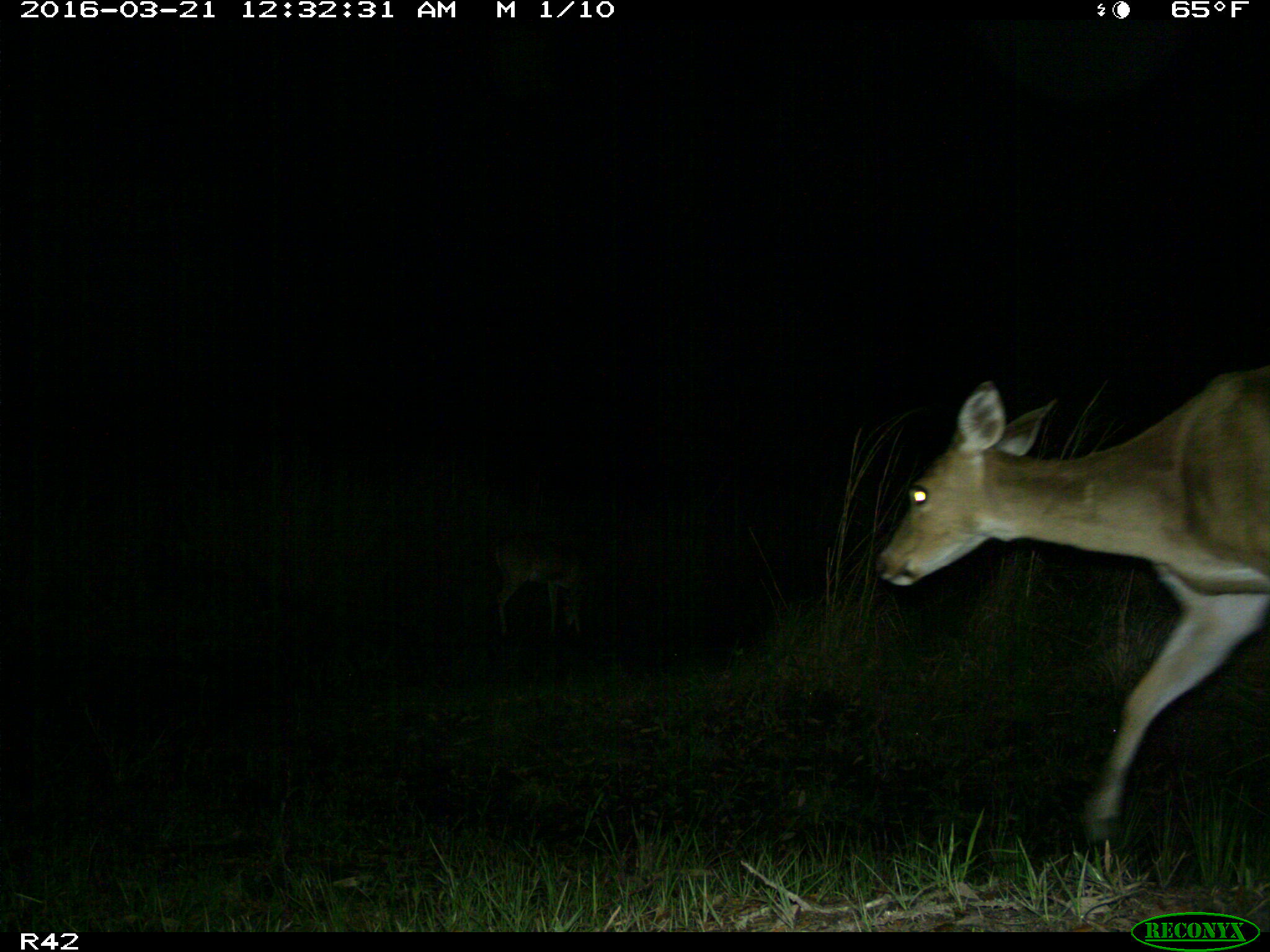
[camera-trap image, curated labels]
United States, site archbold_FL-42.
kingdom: Animalia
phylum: Chordata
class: Mammalia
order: Artiodactyla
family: Cervidae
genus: Odocoileus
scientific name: Odocoileus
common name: deer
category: unidentified deer